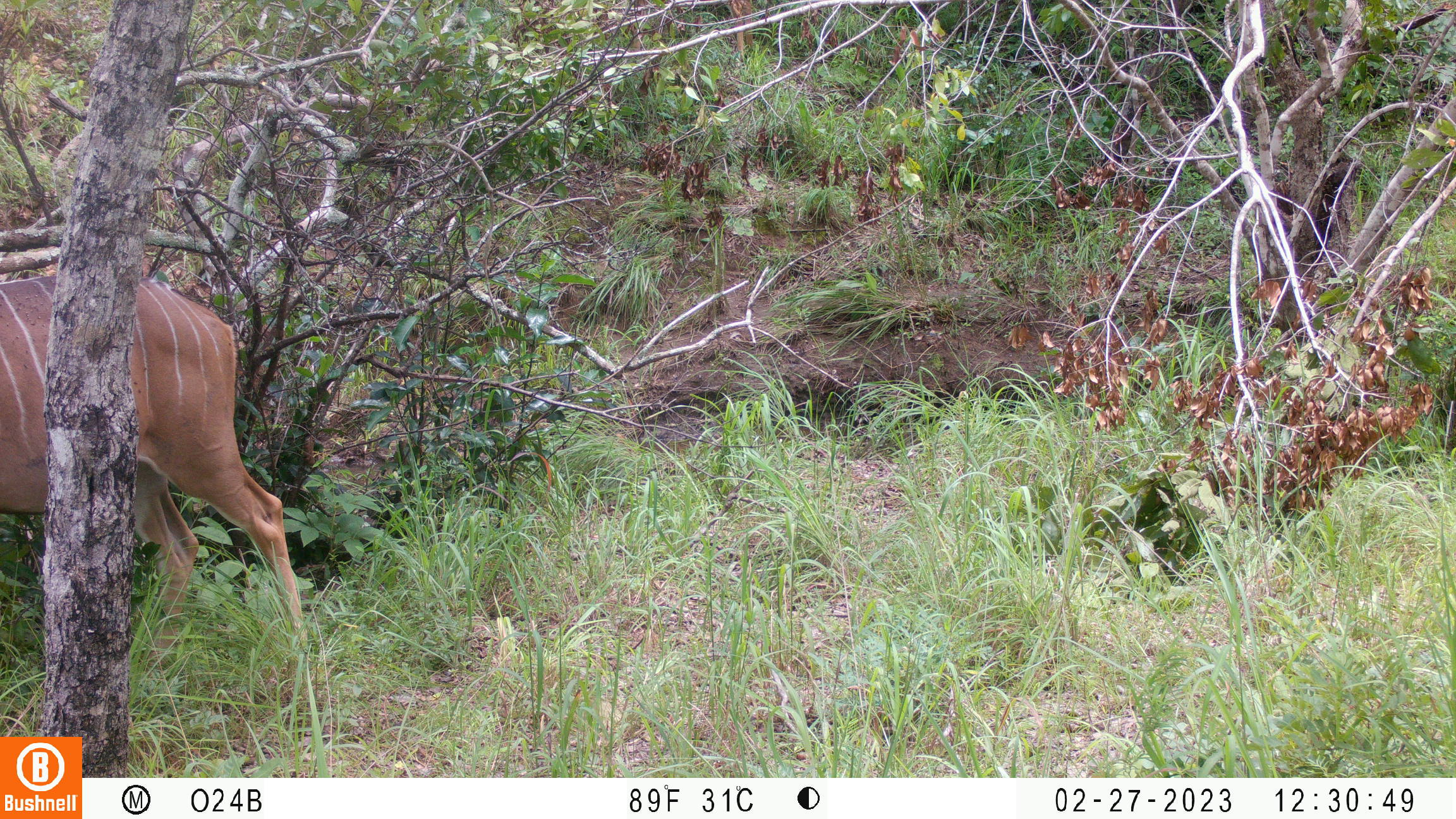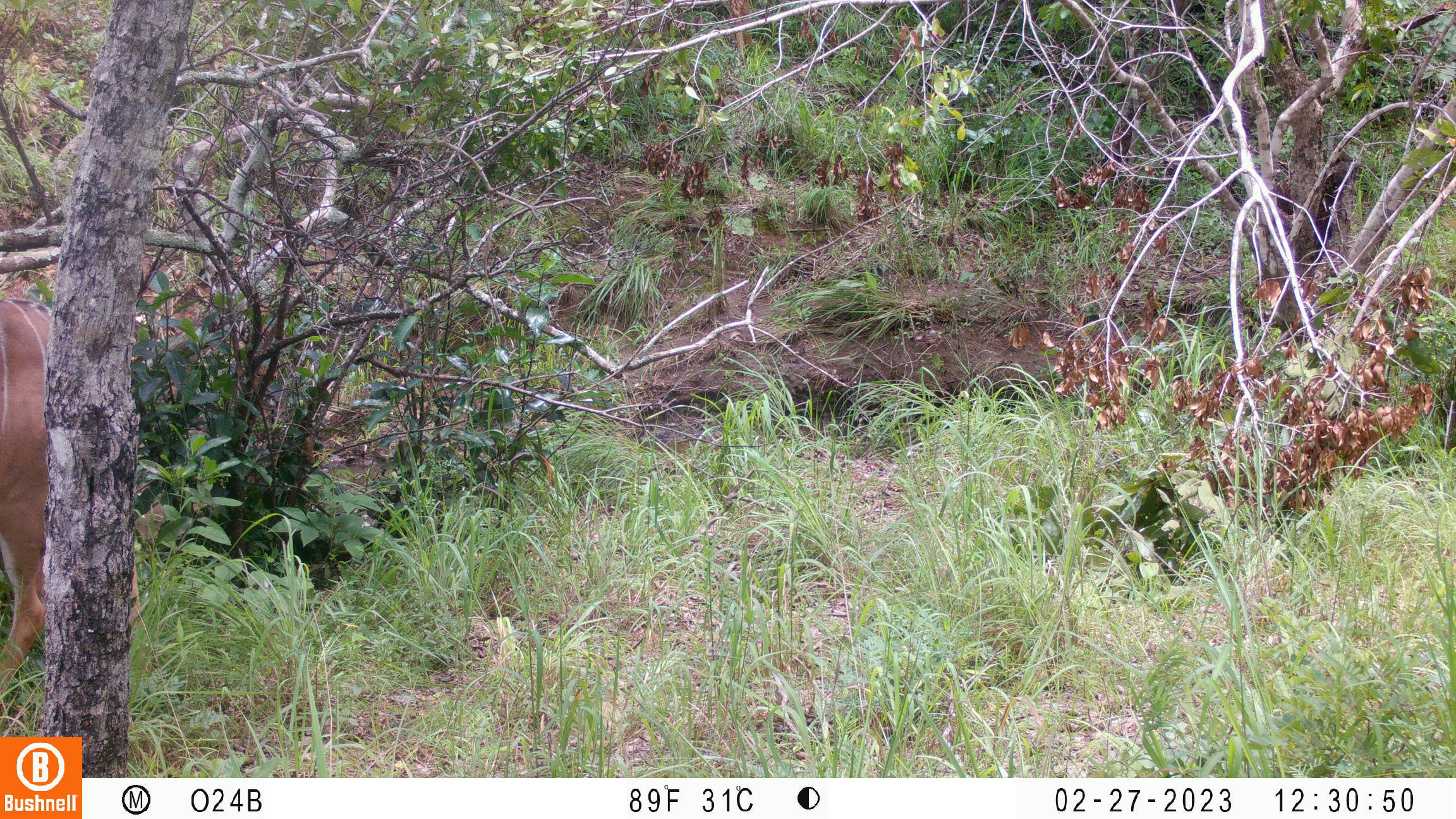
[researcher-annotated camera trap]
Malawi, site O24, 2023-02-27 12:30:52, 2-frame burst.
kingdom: Animalia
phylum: Chordata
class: Mammalia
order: Artiodactyla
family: Bovidae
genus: Tragelaphus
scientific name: Tragelaphus strepsiceros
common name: greater kudu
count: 1